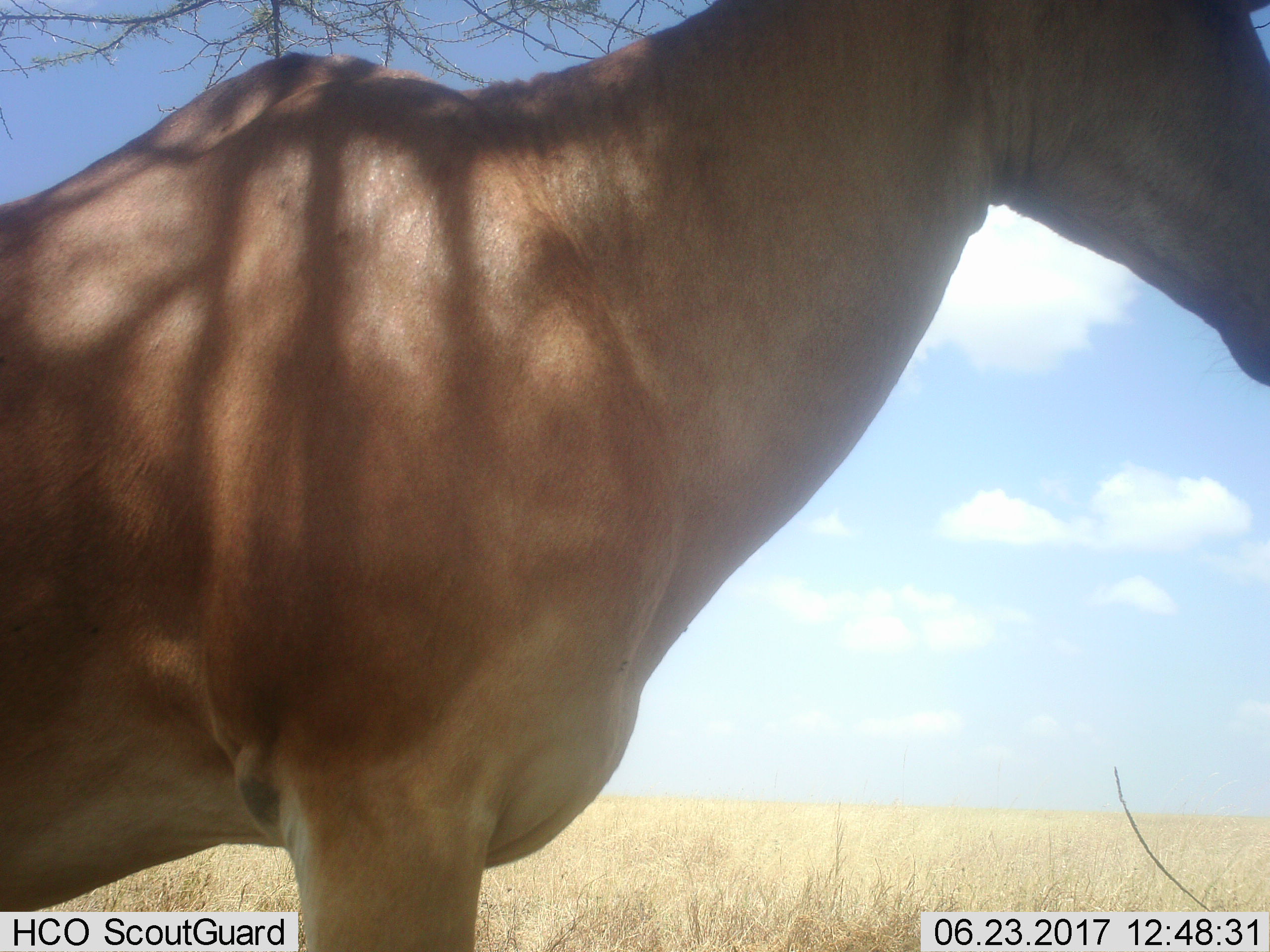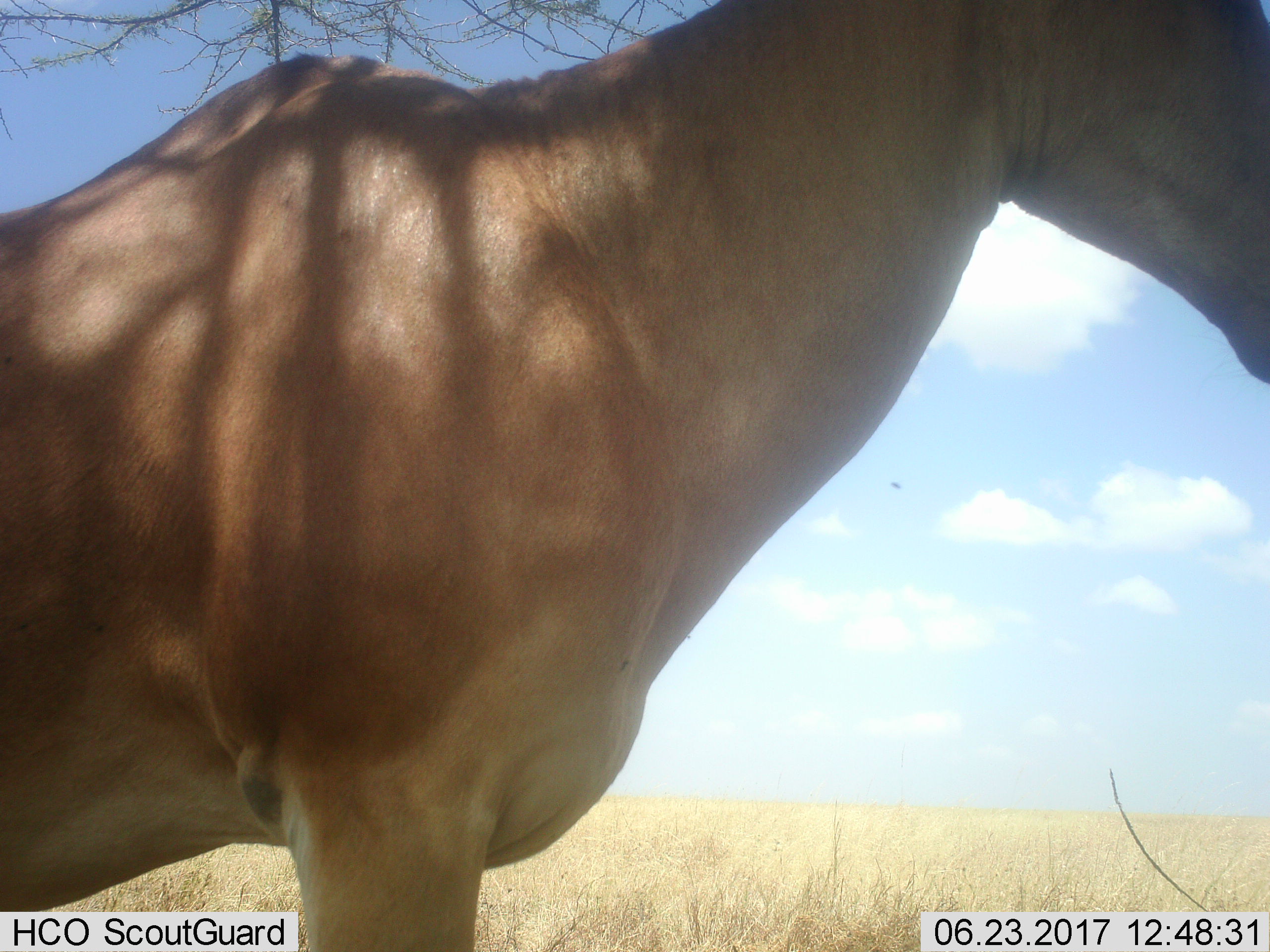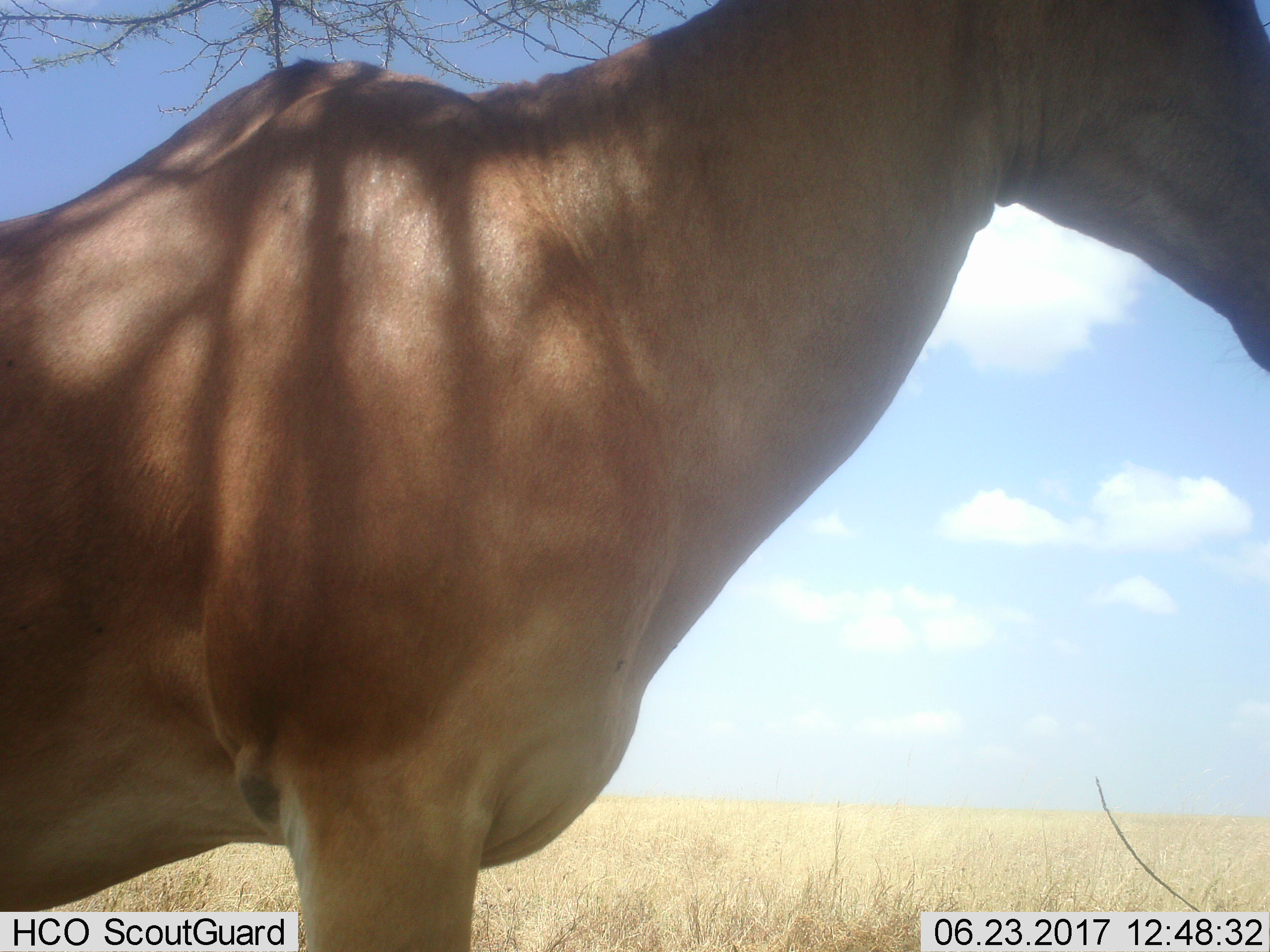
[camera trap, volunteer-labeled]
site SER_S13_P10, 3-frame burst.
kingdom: Animalia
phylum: Chordata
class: Mammalia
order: Artiodactyla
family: Bovidae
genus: Alcelaphus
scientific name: Alcelaphus buselaphus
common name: hartebeest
Hartebeest (Alcelaphus buselaphus), count 1. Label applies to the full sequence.